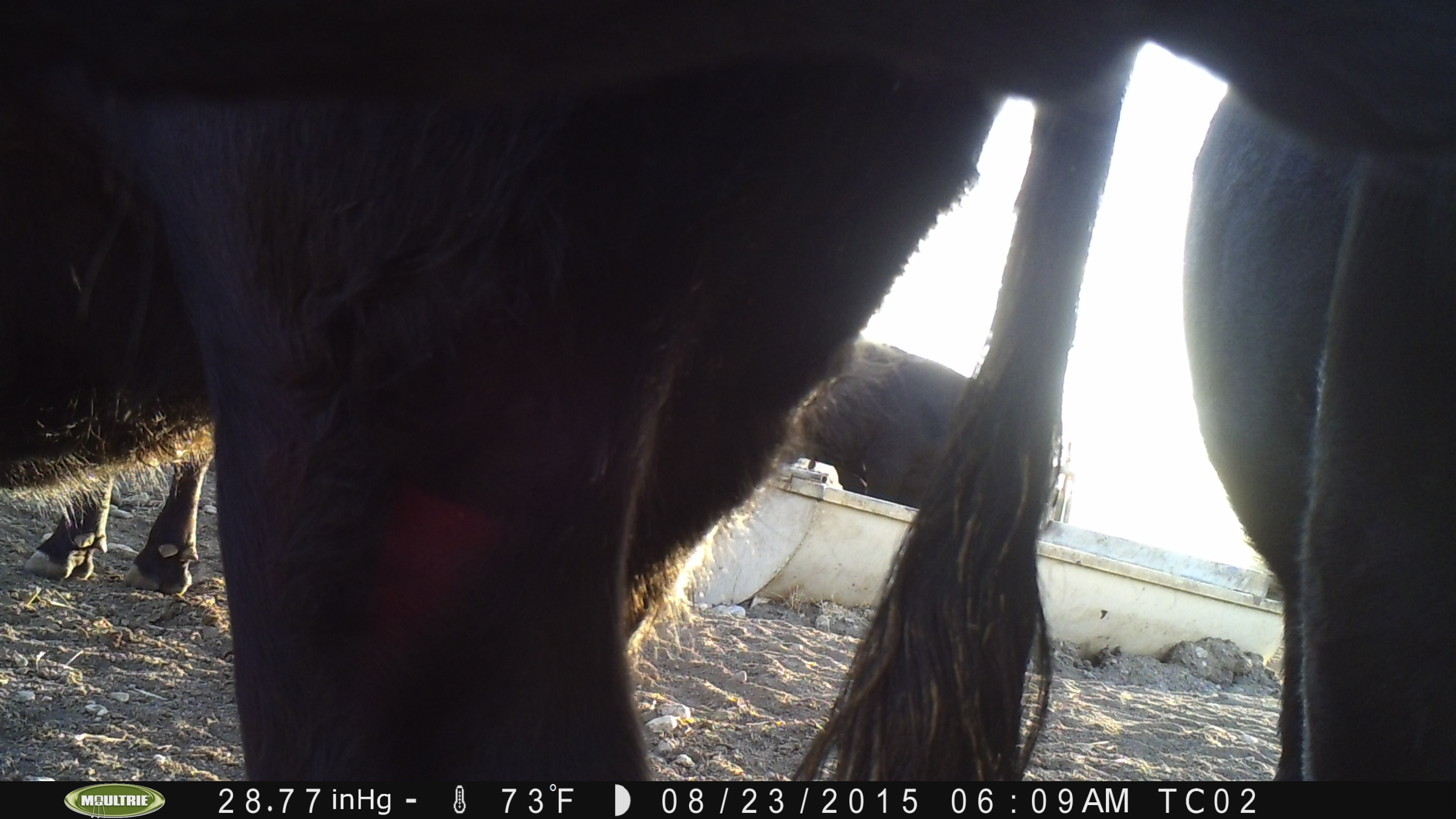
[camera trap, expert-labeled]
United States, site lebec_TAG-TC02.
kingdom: Animalia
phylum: Chordata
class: Mammalia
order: Artiodactyla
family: Bovidae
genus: Bos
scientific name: Bos taurus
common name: domestic cow